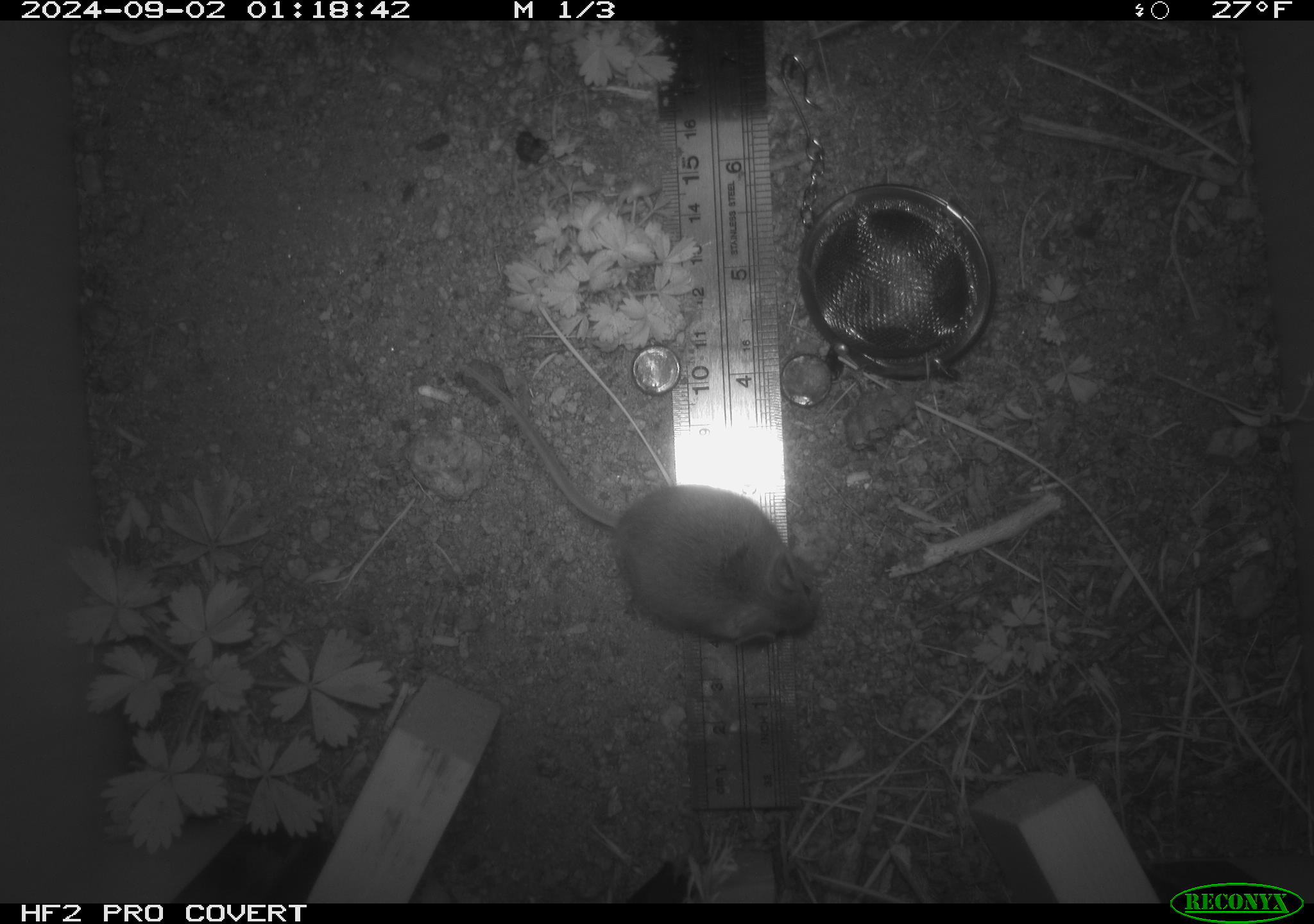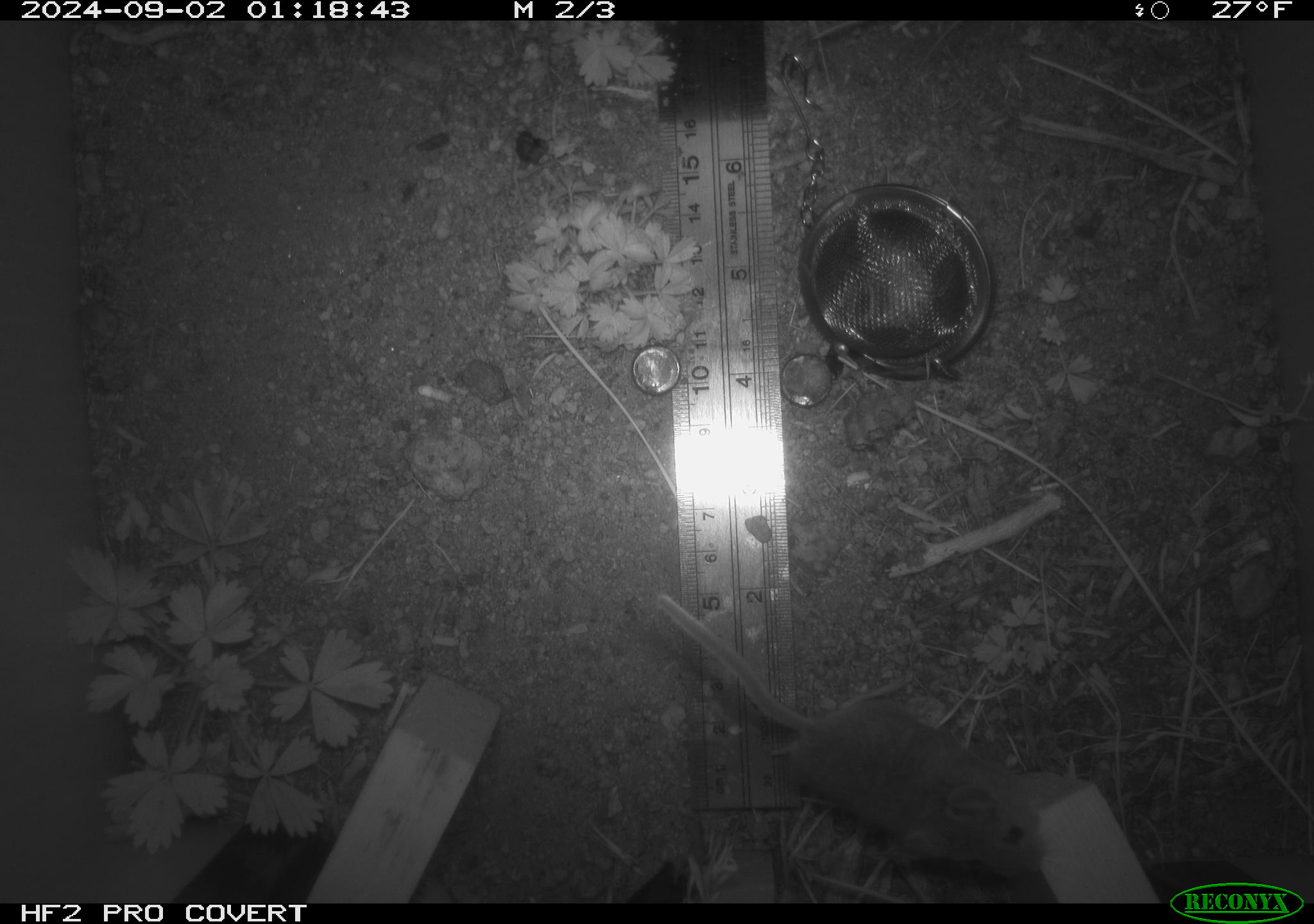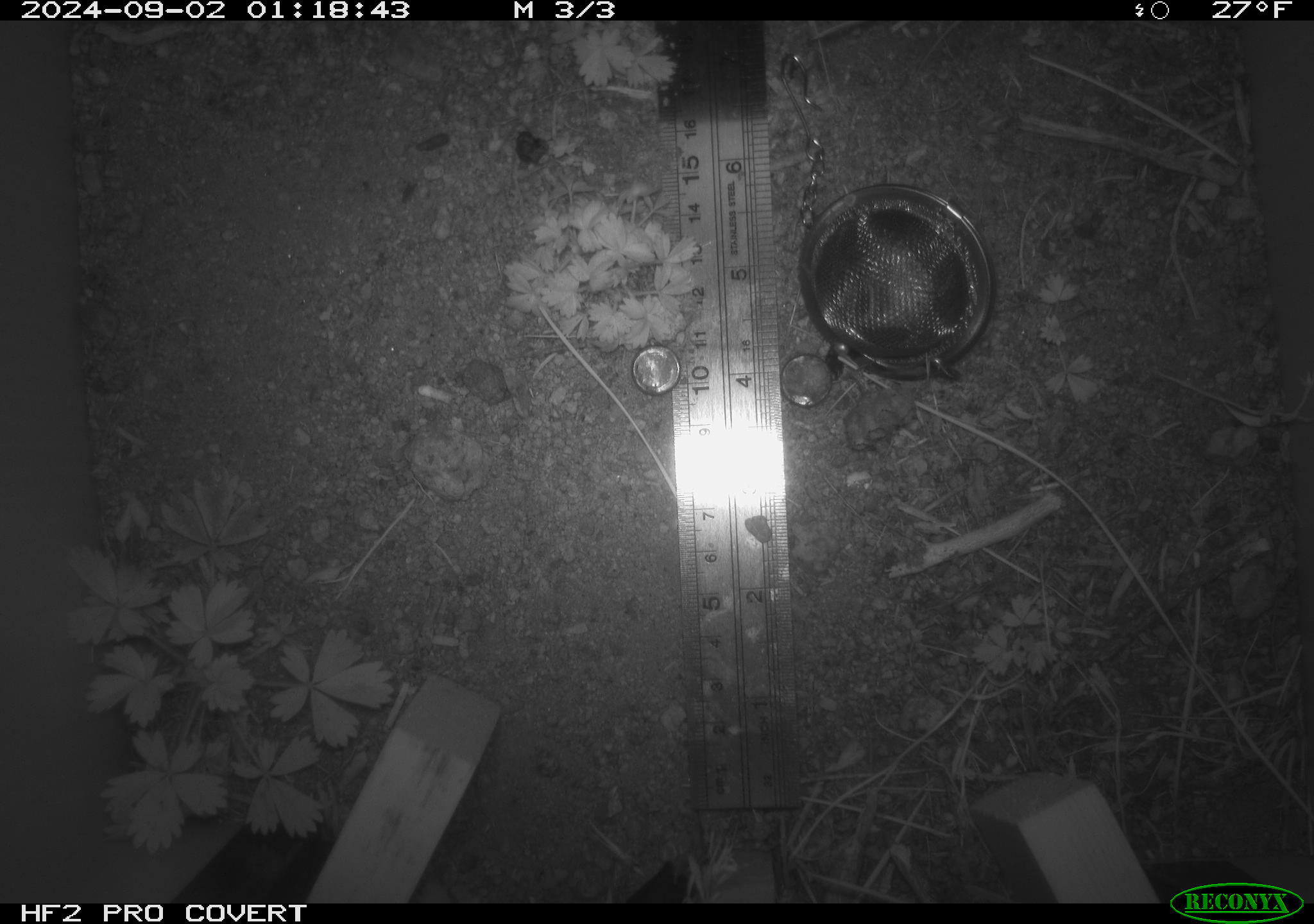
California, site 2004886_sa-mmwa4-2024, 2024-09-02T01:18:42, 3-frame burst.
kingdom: Animalia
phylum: Chordata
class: Mammalia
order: Rodentia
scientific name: Rodentia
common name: mouse species